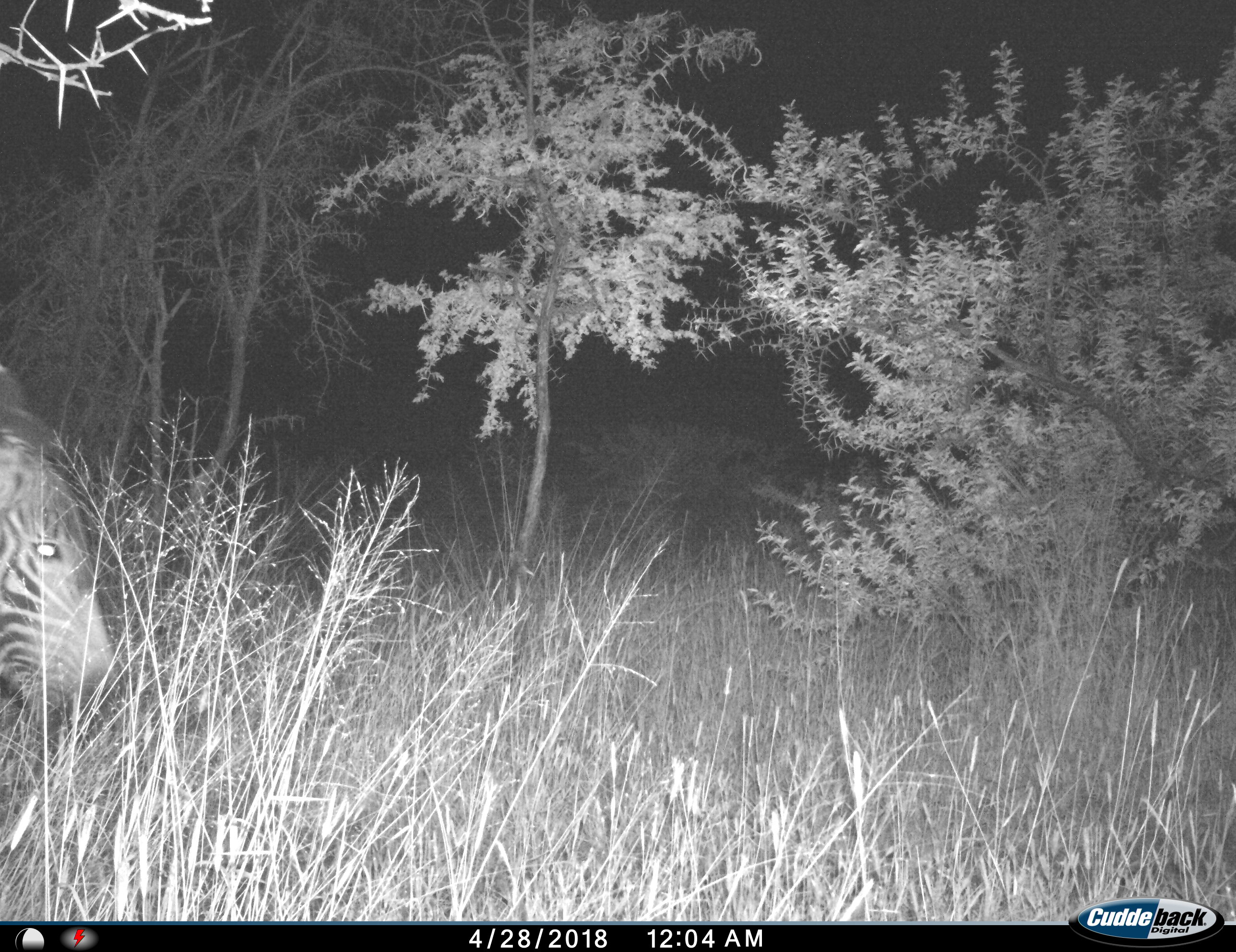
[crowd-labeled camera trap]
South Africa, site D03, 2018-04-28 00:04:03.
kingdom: Animalia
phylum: Chordata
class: Mammalia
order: Perissodactyla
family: Equidae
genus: Equus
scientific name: Equus zebra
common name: mountain zebra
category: zebramountain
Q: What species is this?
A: Zebramountain (mountain zebra) (Equus zebra).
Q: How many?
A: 1.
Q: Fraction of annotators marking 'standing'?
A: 33%.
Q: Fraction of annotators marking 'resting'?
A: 0%.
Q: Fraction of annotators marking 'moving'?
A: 0%.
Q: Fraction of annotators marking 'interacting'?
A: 0%.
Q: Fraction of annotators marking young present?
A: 0%.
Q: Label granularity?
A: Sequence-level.